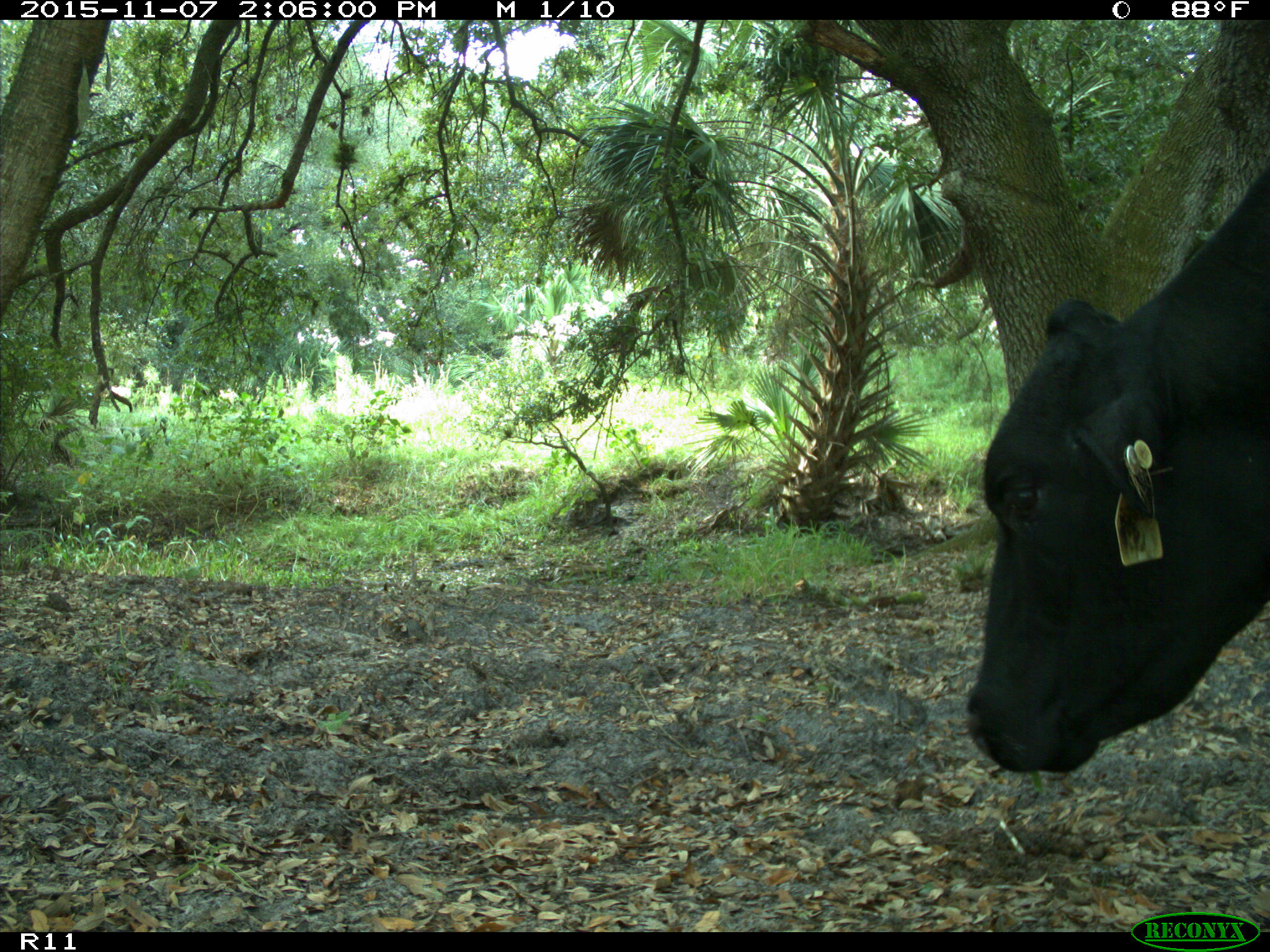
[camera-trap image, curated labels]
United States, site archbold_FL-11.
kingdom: Animalia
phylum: Chordata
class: Mammalia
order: Artiodactyla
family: Bovidae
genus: Bos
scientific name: Bos taurus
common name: domestic cow